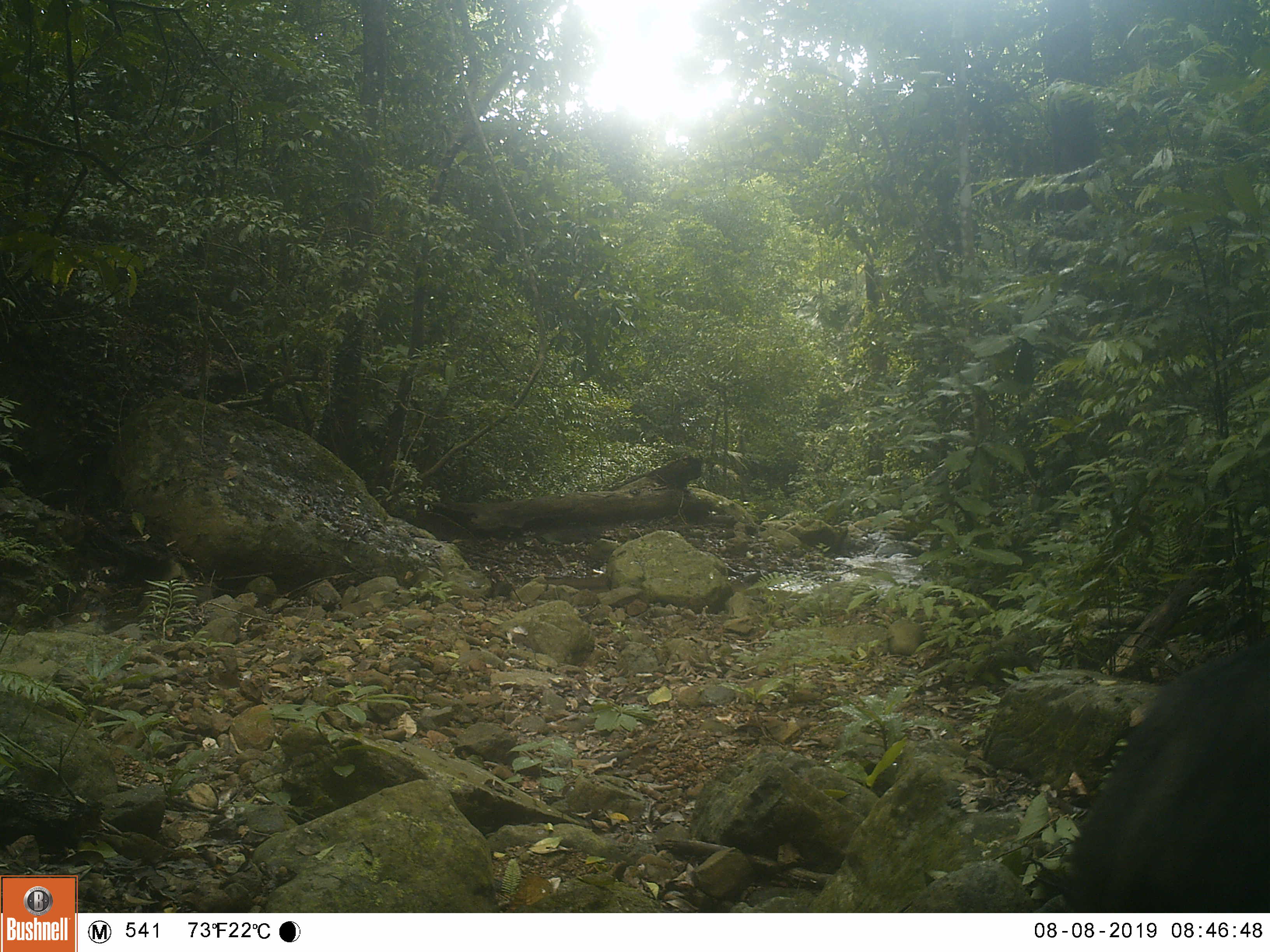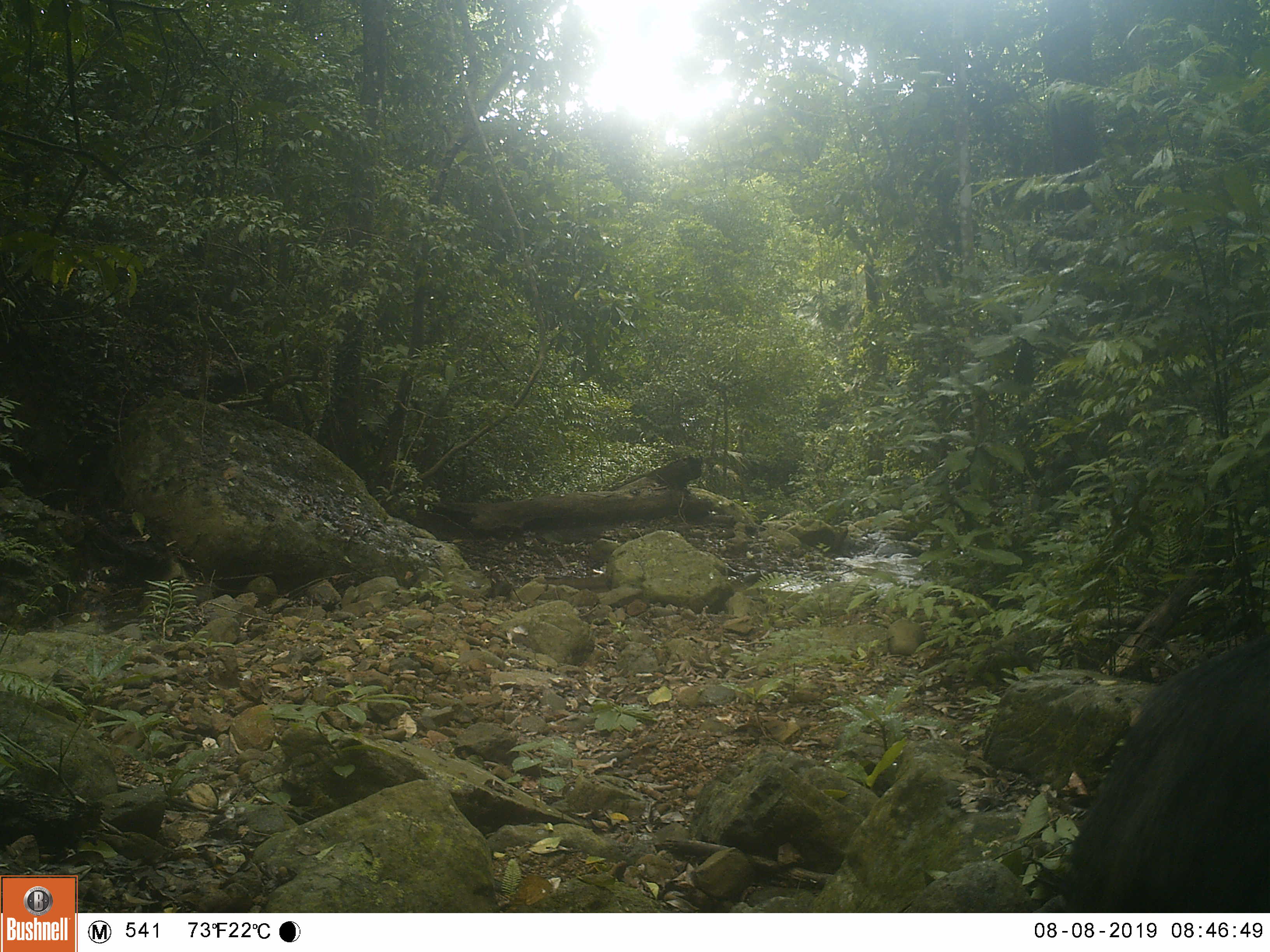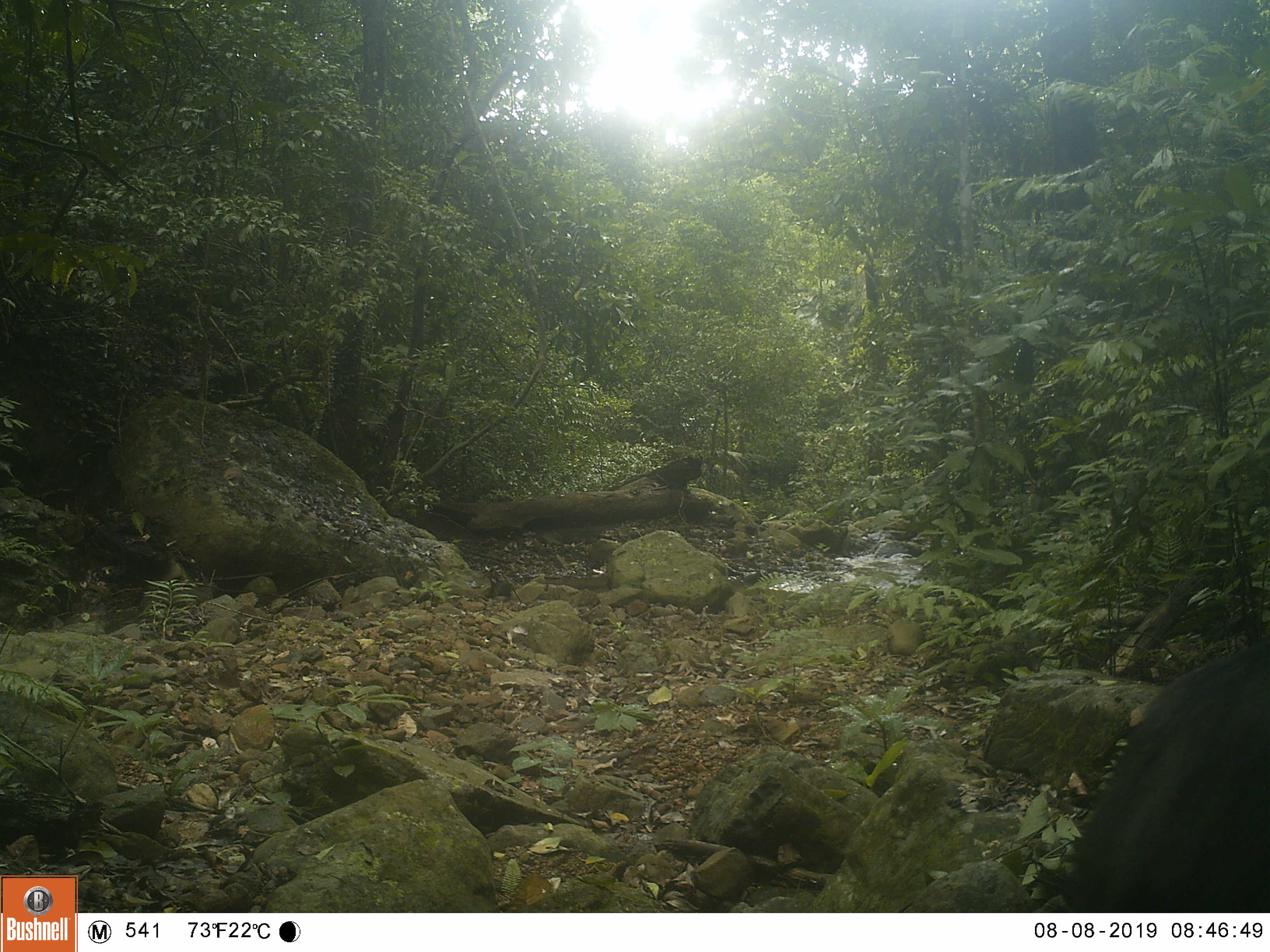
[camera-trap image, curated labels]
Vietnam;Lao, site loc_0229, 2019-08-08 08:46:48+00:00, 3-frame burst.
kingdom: Animalia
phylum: Chordata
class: Mammalia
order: Artiodactyla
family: Suidae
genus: Sus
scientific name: Sus scrofa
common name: eurasian wild pig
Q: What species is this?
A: Eurasian wild pig (Sus scrofa).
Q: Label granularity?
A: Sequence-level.